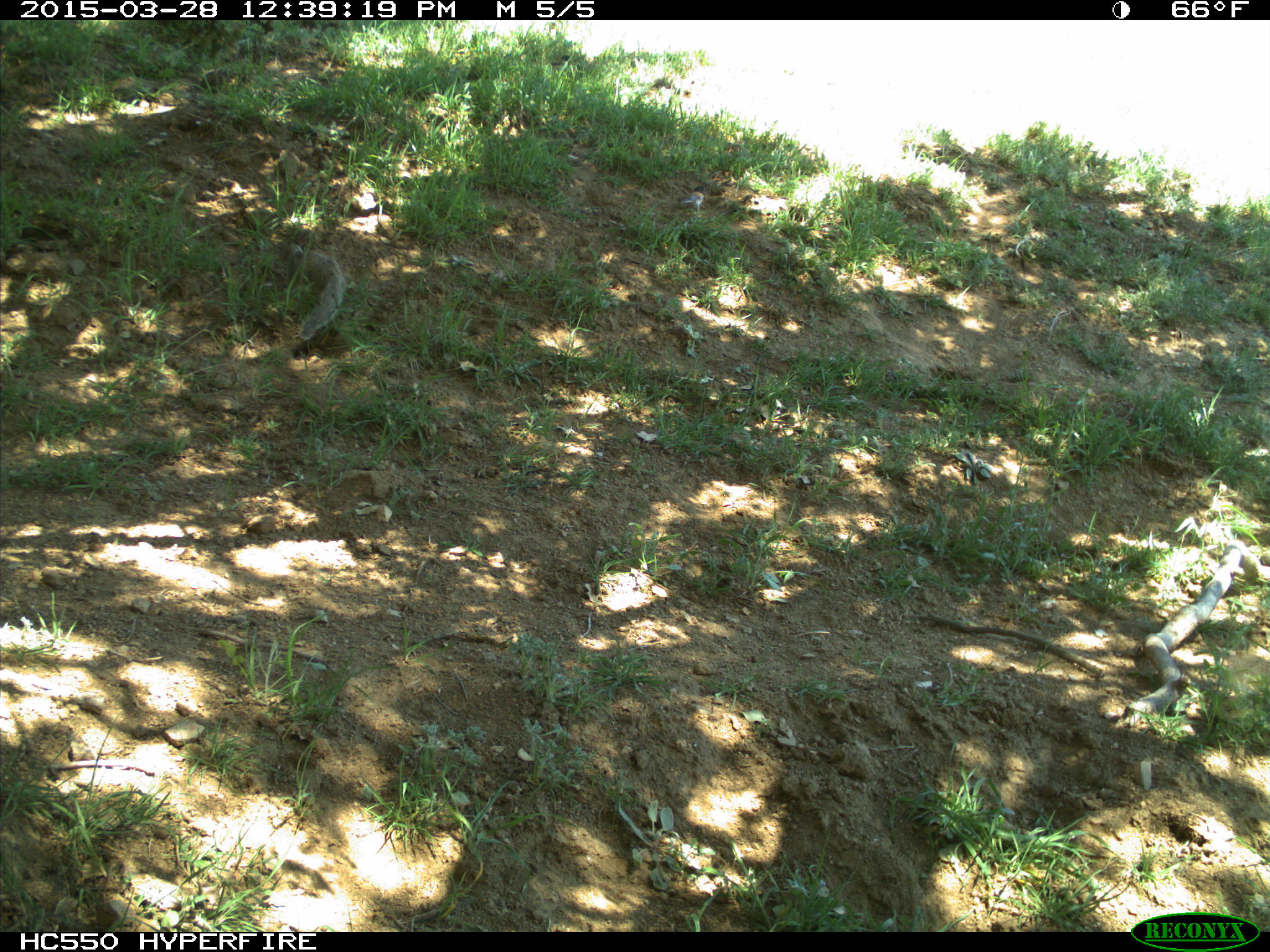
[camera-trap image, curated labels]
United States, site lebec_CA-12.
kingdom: Animalia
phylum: Chordata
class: Mammalia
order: Rodentia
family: Sciuridae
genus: Otospermophilus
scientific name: Otospermophilus beecheyi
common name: california ground squirrel